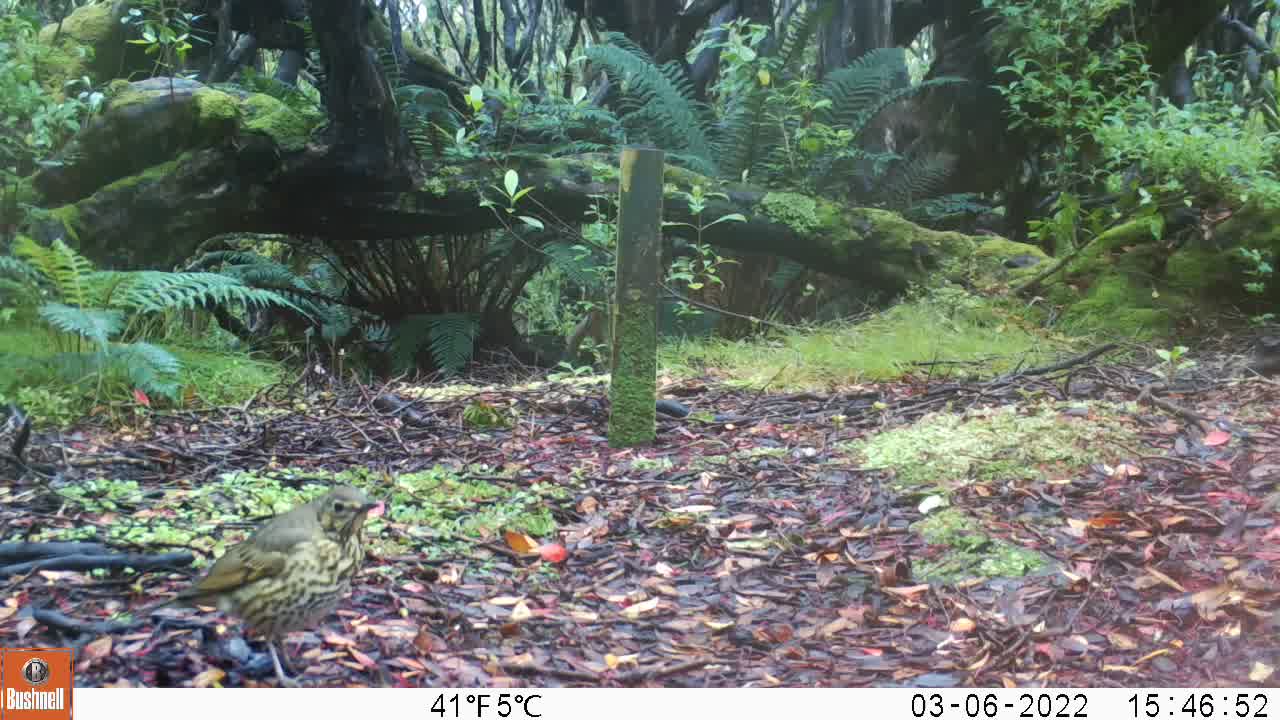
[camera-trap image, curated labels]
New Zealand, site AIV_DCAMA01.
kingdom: Animalia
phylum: Chordata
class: Aves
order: Passeriformes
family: Turdidae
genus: Turdus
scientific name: Turdus philomelos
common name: song thrush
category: thrush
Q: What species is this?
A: Thrush (song thrush) (Turdus philomelos).